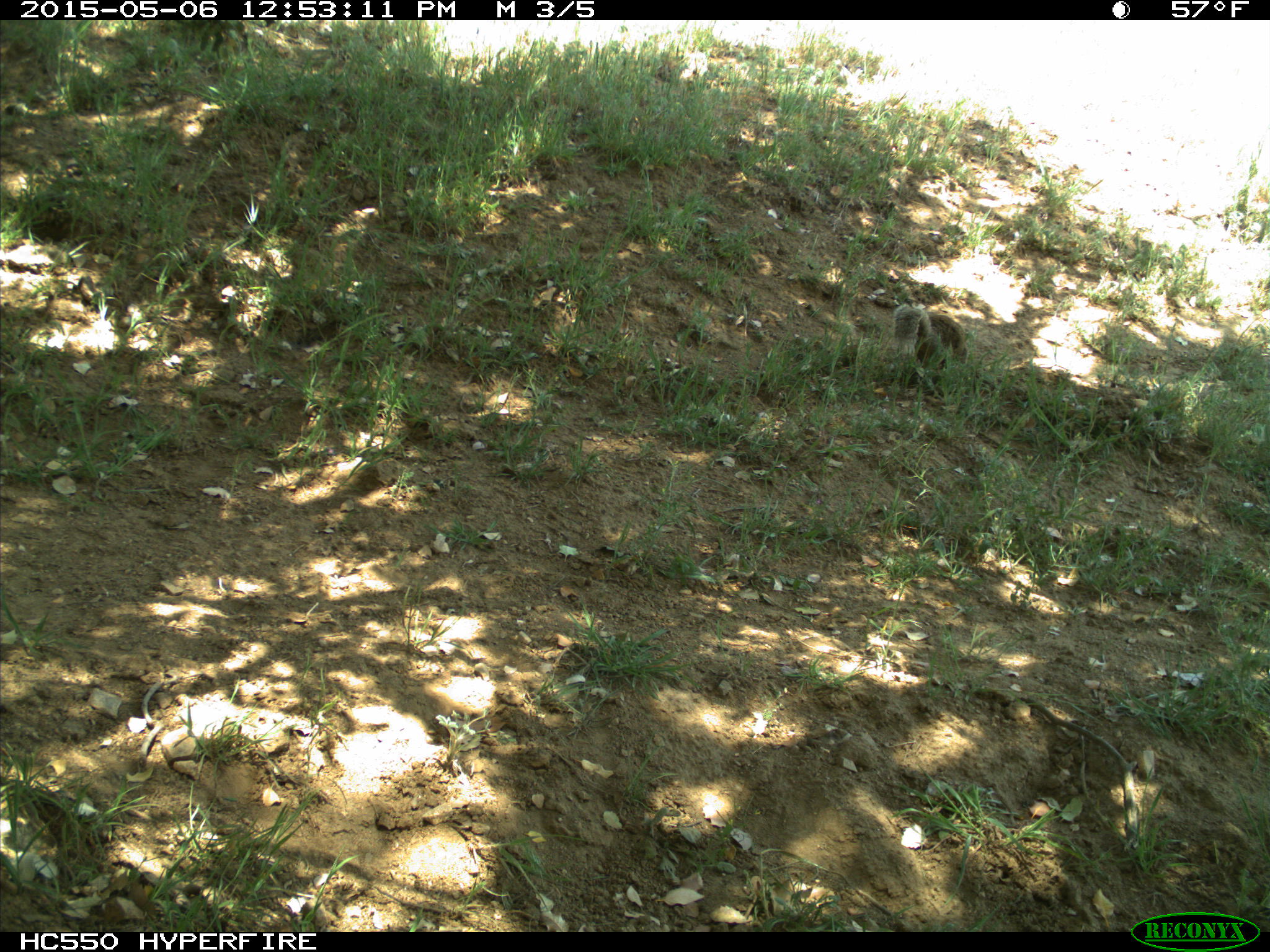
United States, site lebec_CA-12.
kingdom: Animalia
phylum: Chordata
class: Mammalia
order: Rodentia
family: Sciuridae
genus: Otospermophilus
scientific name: Otospermophilus beecheyi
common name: california ground squirrel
Otospermophilus beecheyi (california ground squirrel).